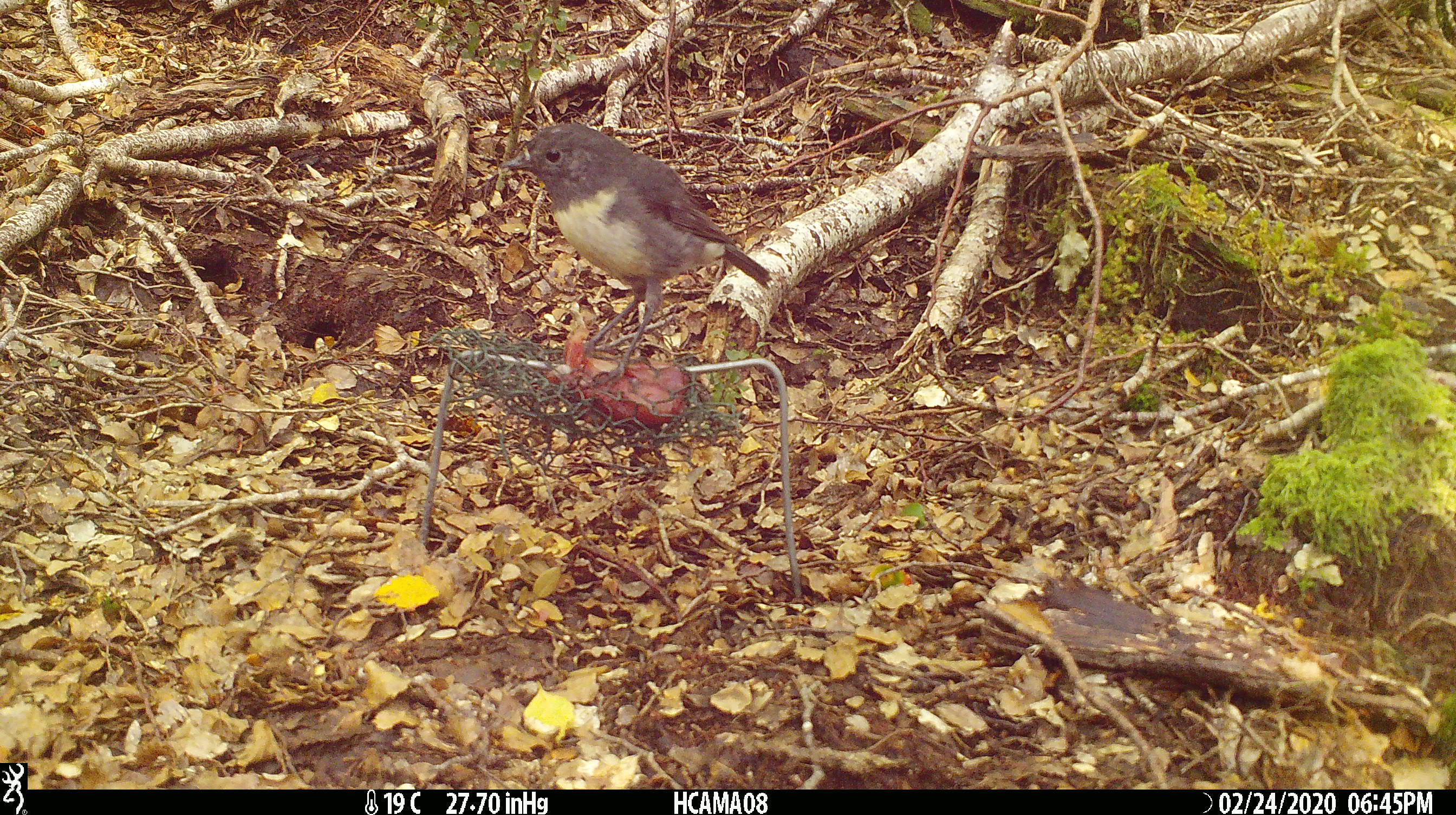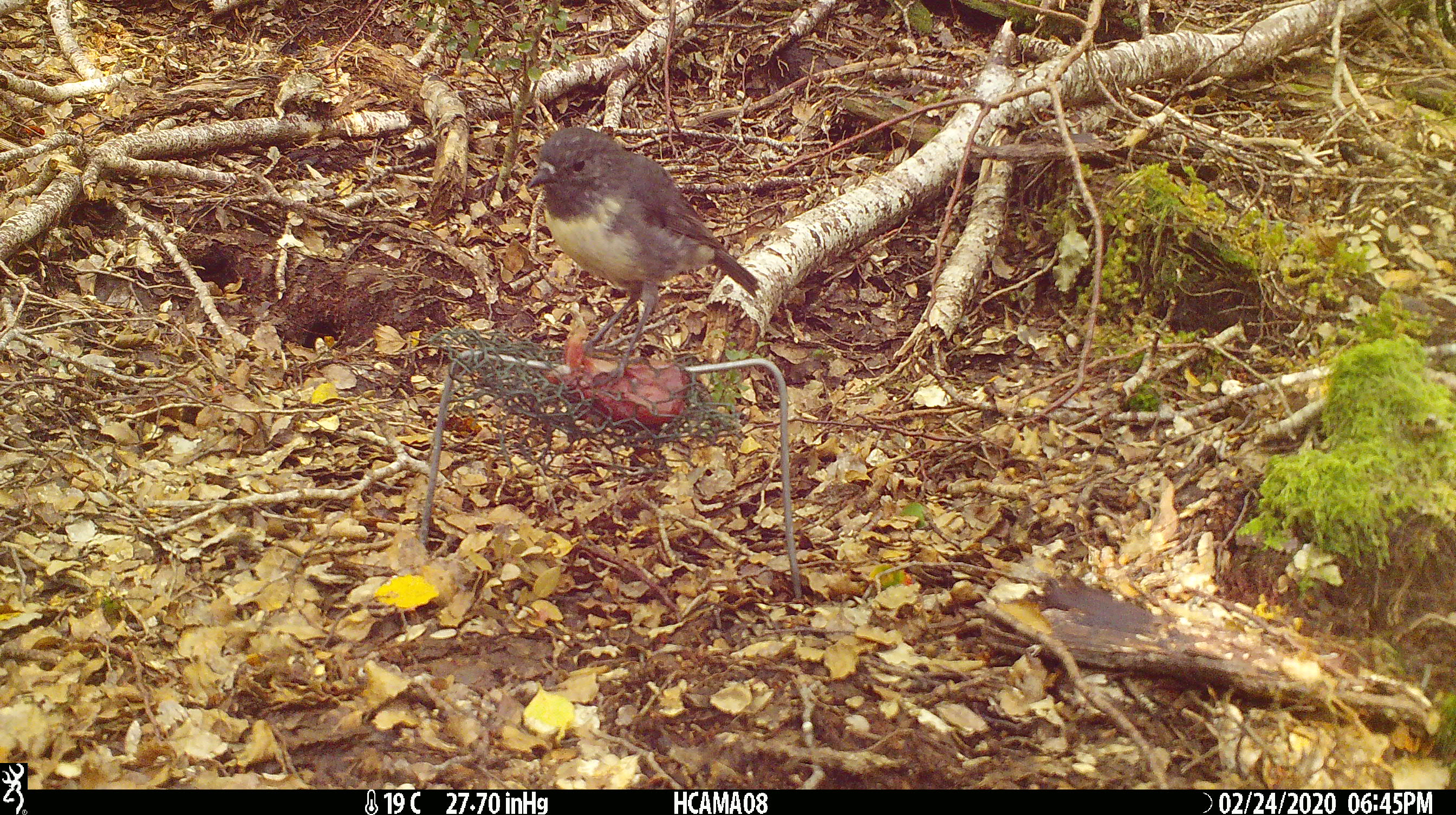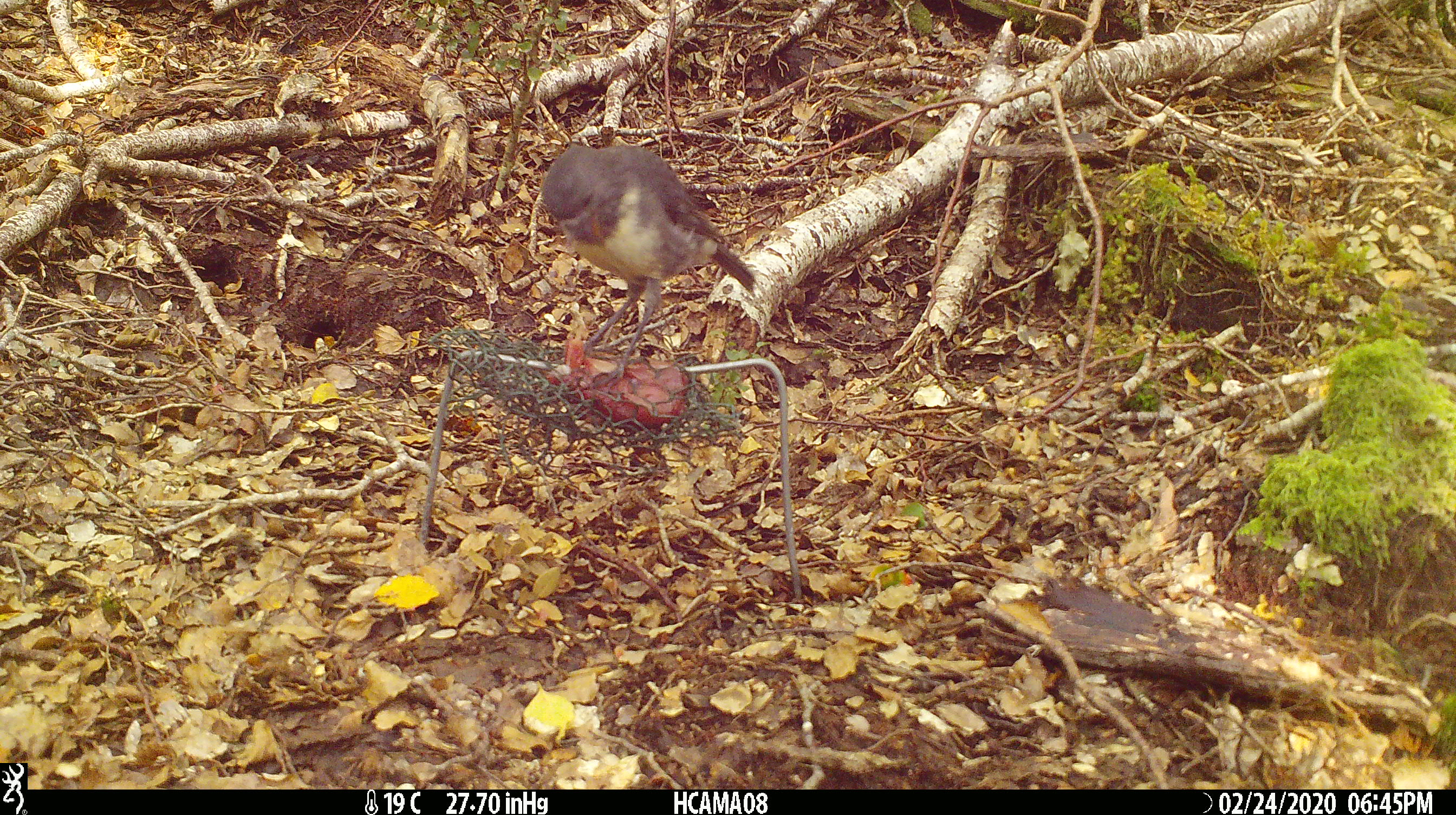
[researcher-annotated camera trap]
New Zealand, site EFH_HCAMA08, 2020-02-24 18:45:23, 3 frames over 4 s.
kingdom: Animalia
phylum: Chordata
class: Aves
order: Passeriformes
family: Petroicidae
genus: Petroica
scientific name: Petroica australis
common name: new zealand robin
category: robin